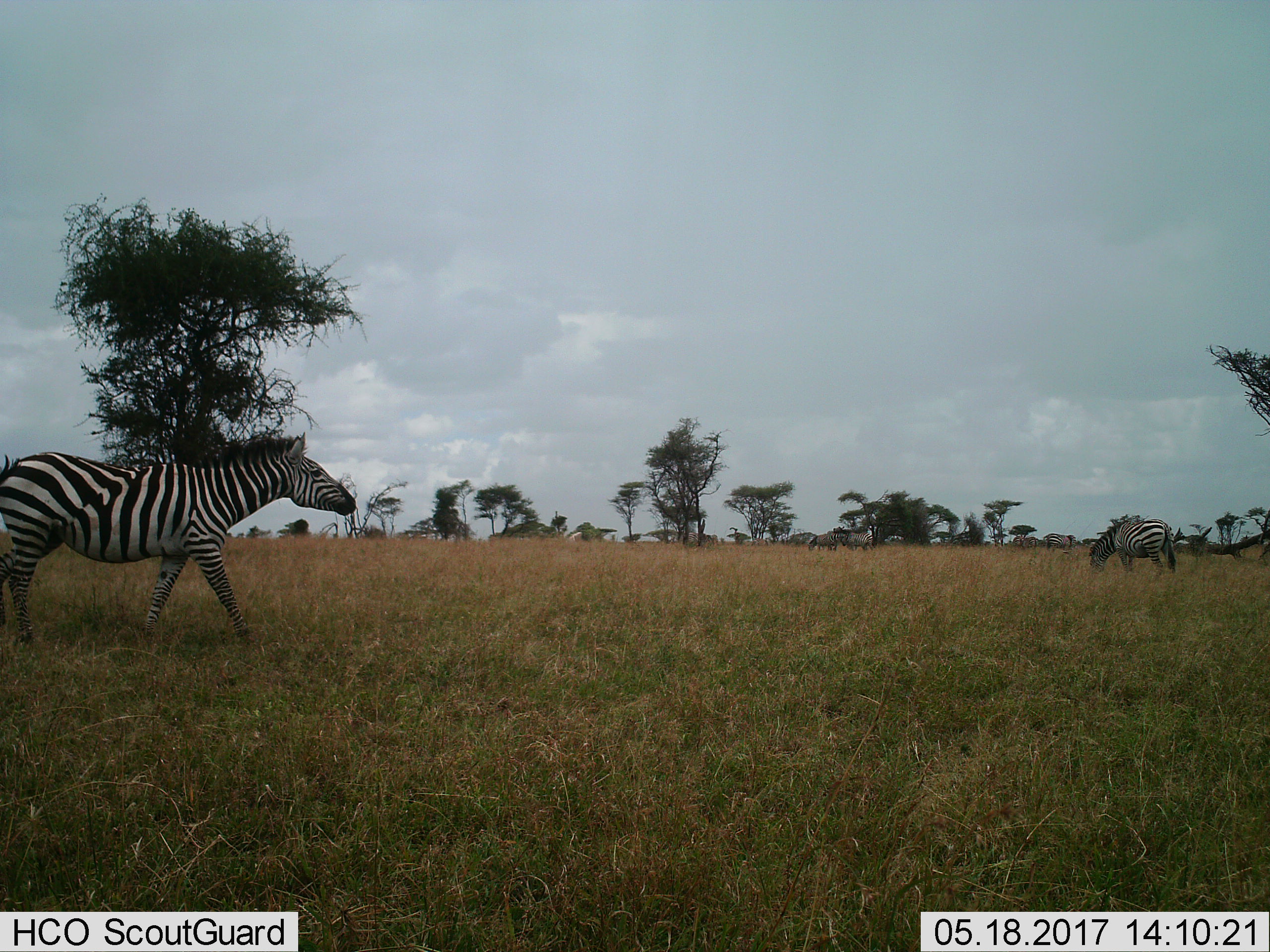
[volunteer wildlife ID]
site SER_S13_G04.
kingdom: Animalia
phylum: Chordata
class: Mammalia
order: Perissodactyla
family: Equidae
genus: Equus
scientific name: Equus quagga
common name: plains zebra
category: zebraplains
Zebraplains (plains zebra) (Equus quagga), count 5. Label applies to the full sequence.